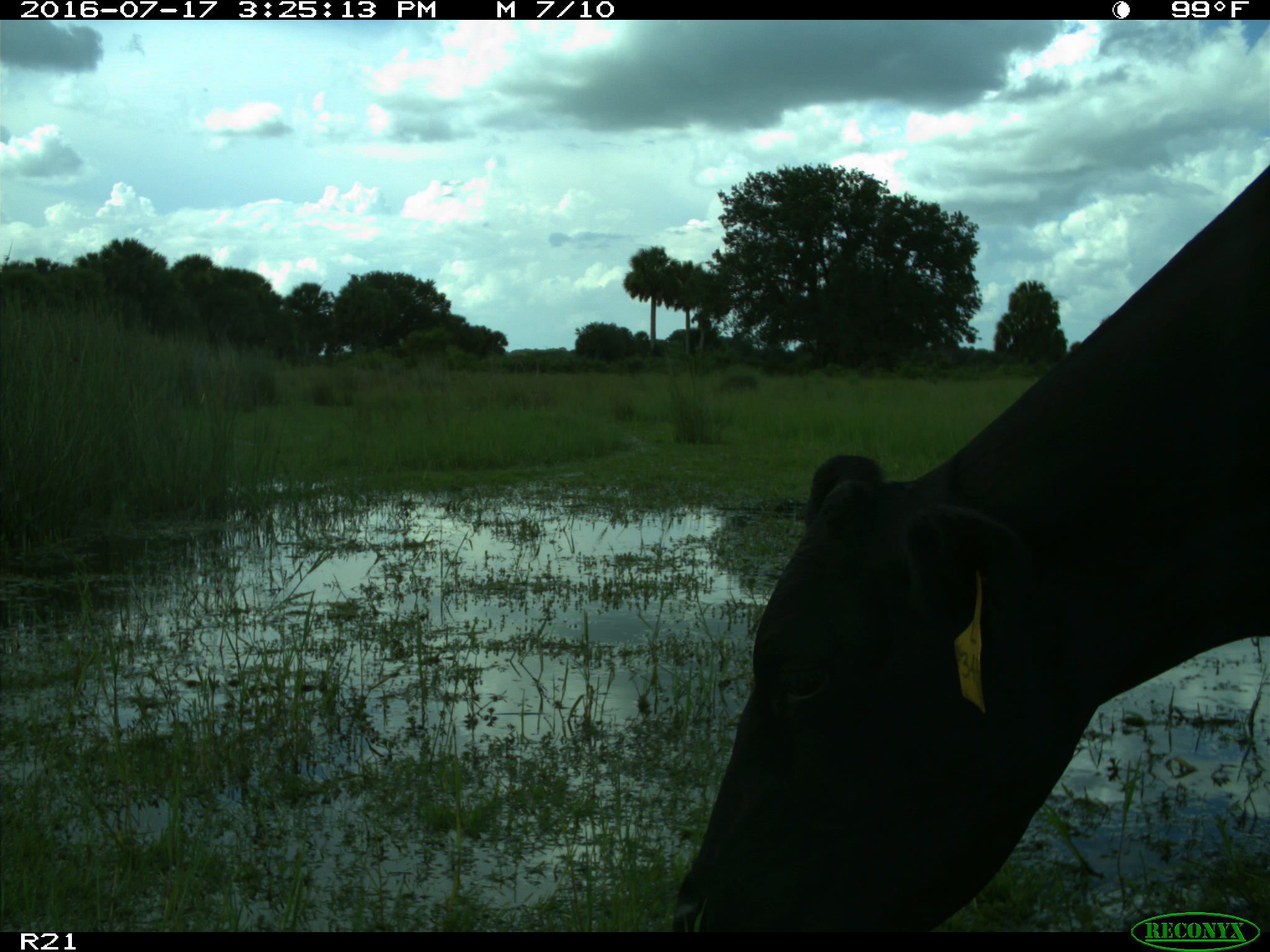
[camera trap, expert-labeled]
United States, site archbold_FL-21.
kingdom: Animalia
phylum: Chordata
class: Mammalia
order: Artiodactyla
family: Bovidae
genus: Bos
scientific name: Bos taurus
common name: domestic cow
Bos taurus (domestic cow).